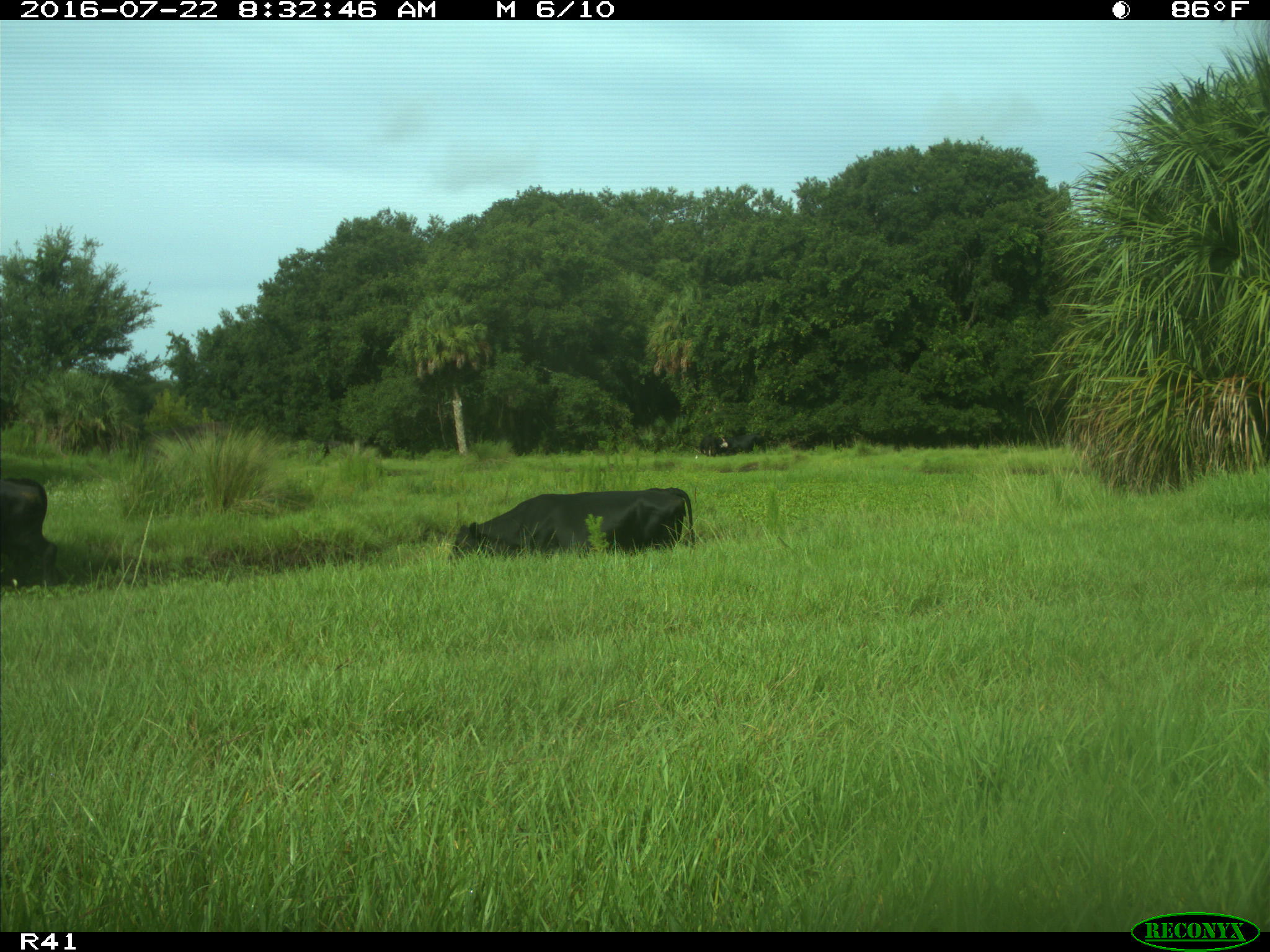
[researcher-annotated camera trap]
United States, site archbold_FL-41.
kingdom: Animalia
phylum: Chordata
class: Mammalia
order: Artiodactyla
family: Bovidae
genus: Bos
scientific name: Bos taurus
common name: domestic cow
Bos taurus (domestic cow).